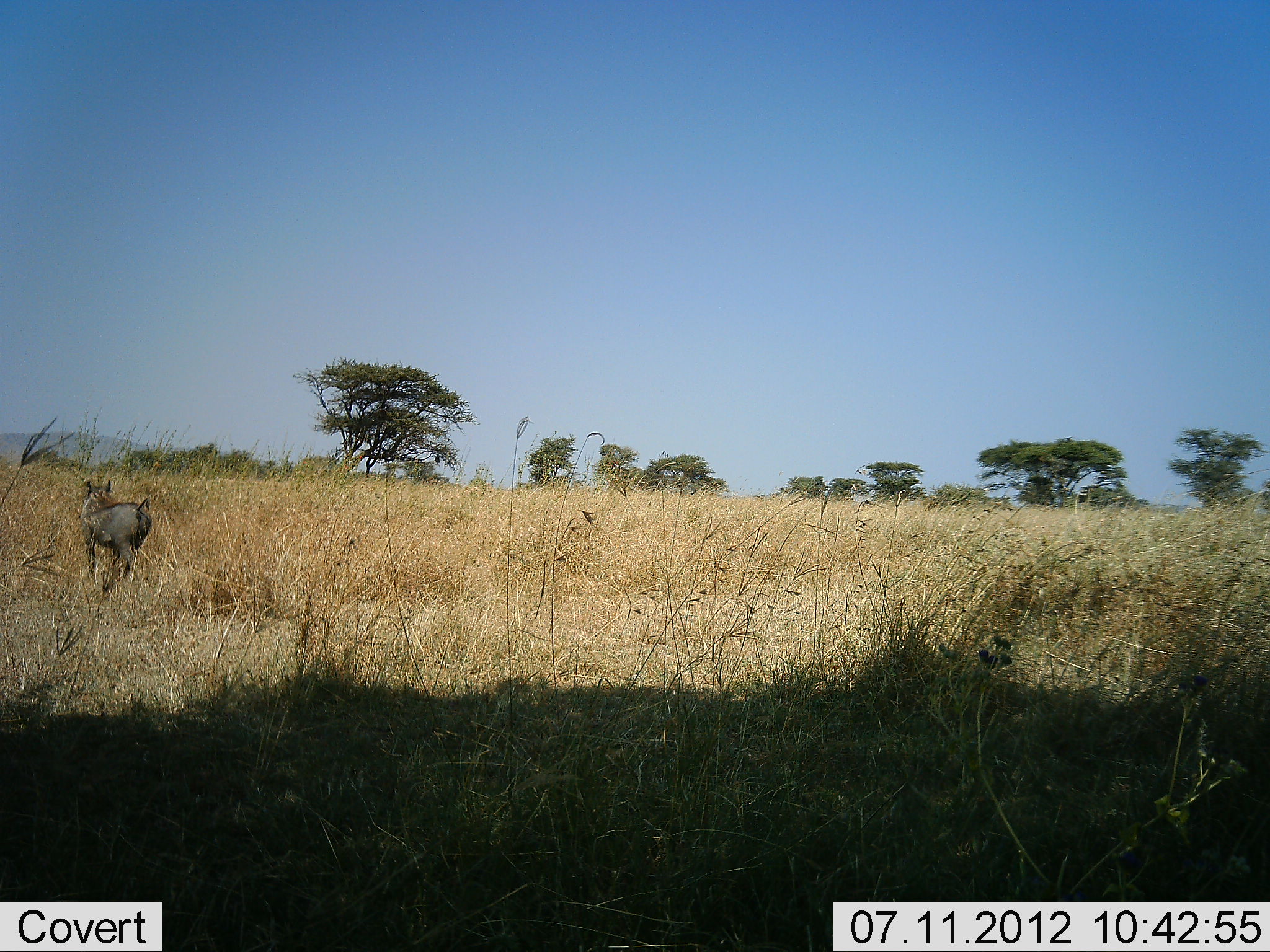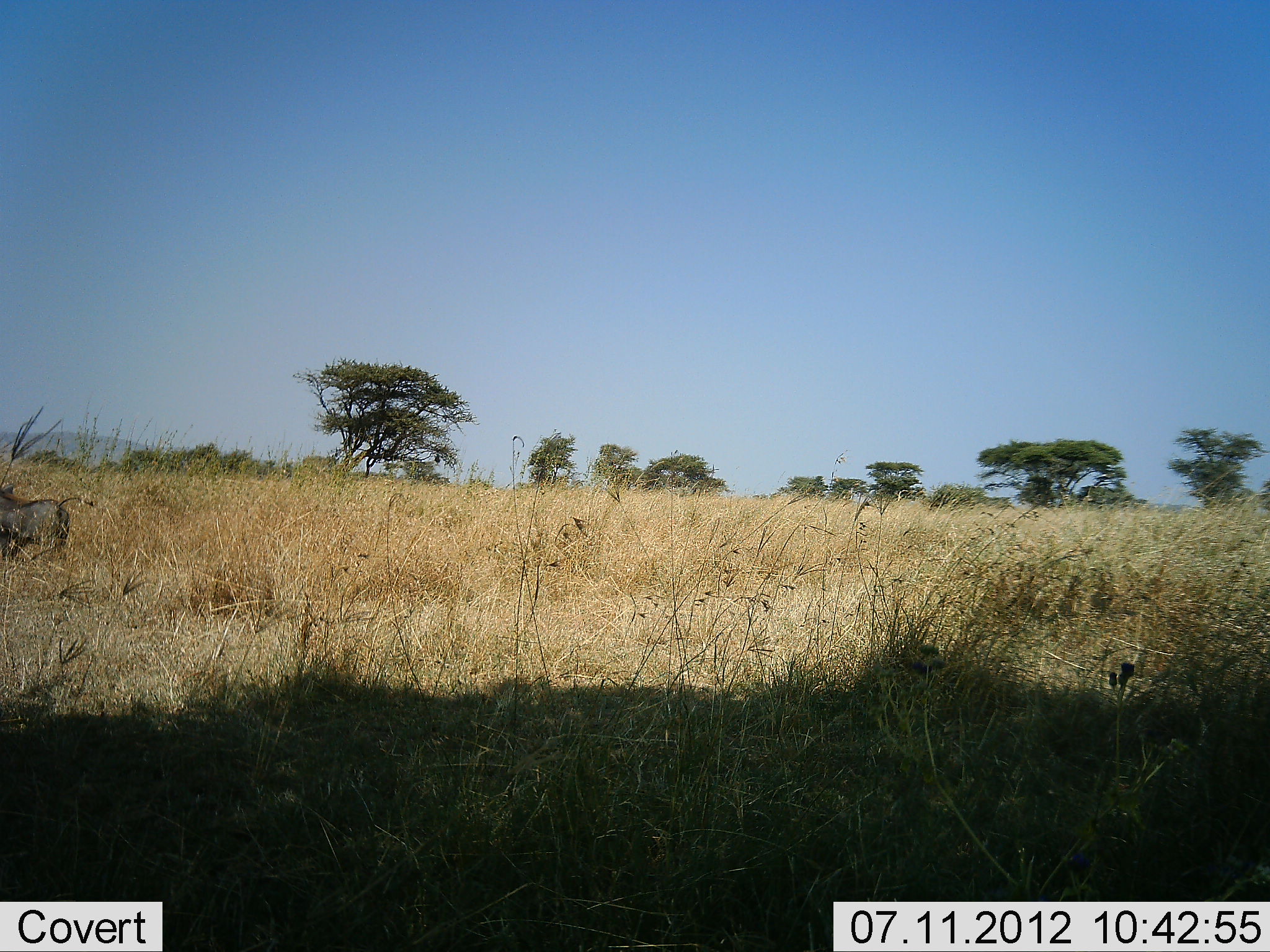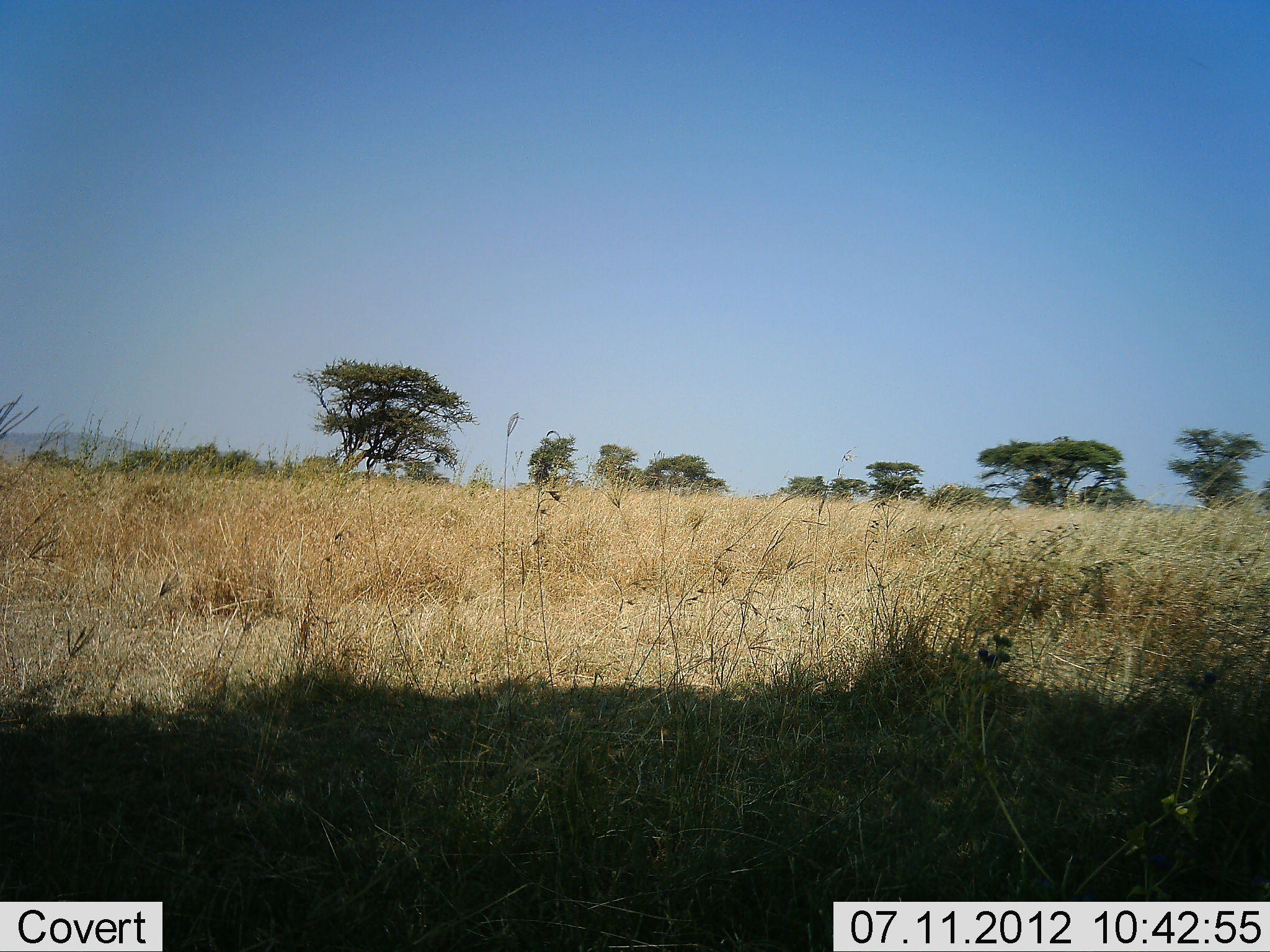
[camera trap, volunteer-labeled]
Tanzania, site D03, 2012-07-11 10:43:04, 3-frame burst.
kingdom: Animalia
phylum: Chordata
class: Mammalia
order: Artiodactyla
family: Suidae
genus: Phacochoerus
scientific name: Phacochoerus africanus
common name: warthog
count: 1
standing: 10%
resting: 0%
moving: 90%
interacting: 0%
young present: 0%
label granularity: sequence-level